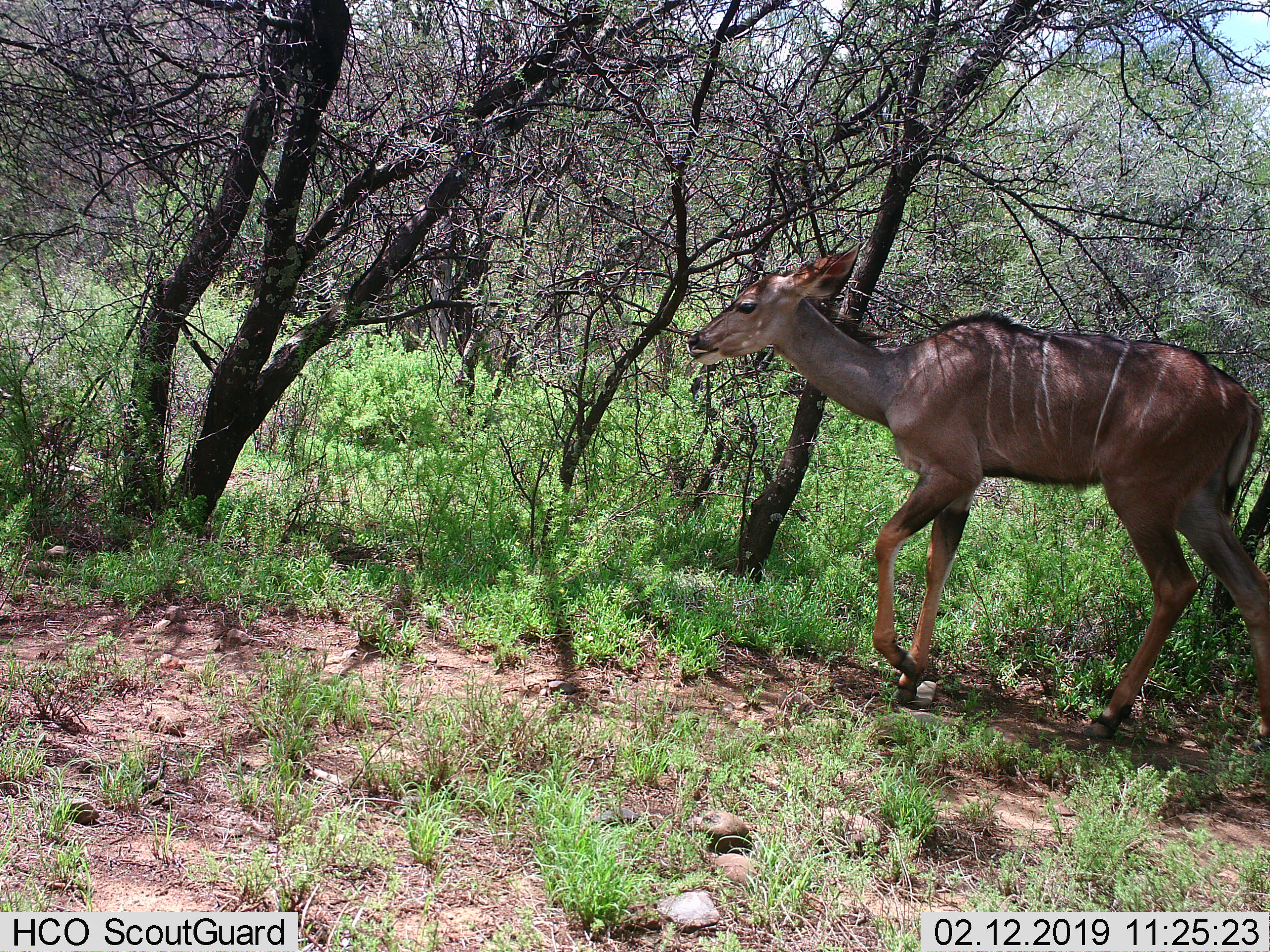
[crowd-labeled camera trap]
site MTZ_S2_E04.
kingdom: Animalia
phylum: Chordata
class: Mammalia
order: Artiodactyla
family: Bovidae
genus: Tragelaphus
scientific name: Tragelaphus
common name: kudu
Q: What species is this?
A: Kudu (Tragelaphus).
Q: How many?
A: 1.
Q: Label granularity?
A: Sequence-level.